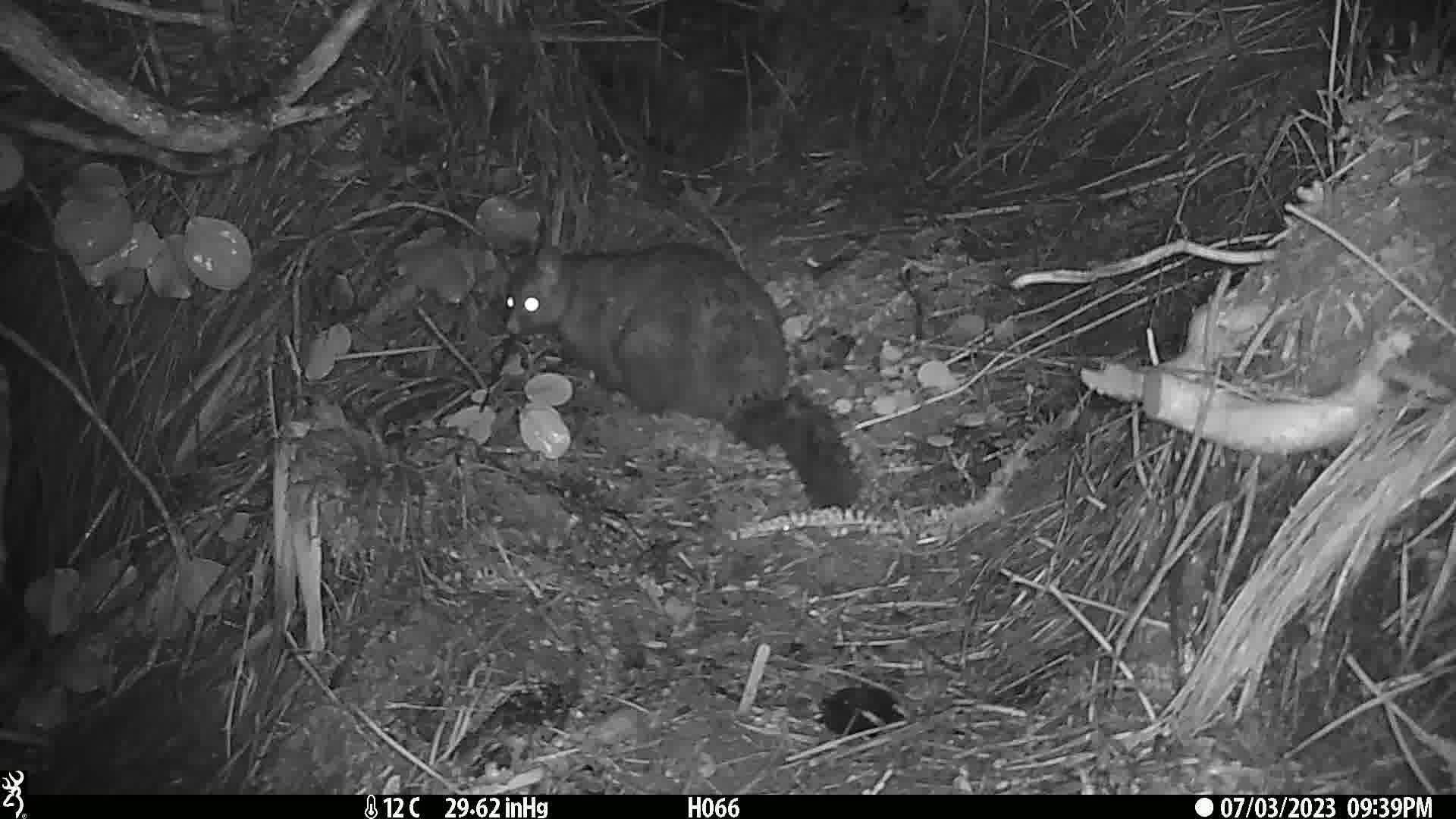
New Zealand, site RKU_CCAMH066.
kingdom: Animalia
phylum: Chordata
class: Mammalia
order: Diprotodontia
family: Phalangeridae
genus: Trichosurus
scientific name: Trichosurus vulpecula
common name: common brushtail possum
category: possum